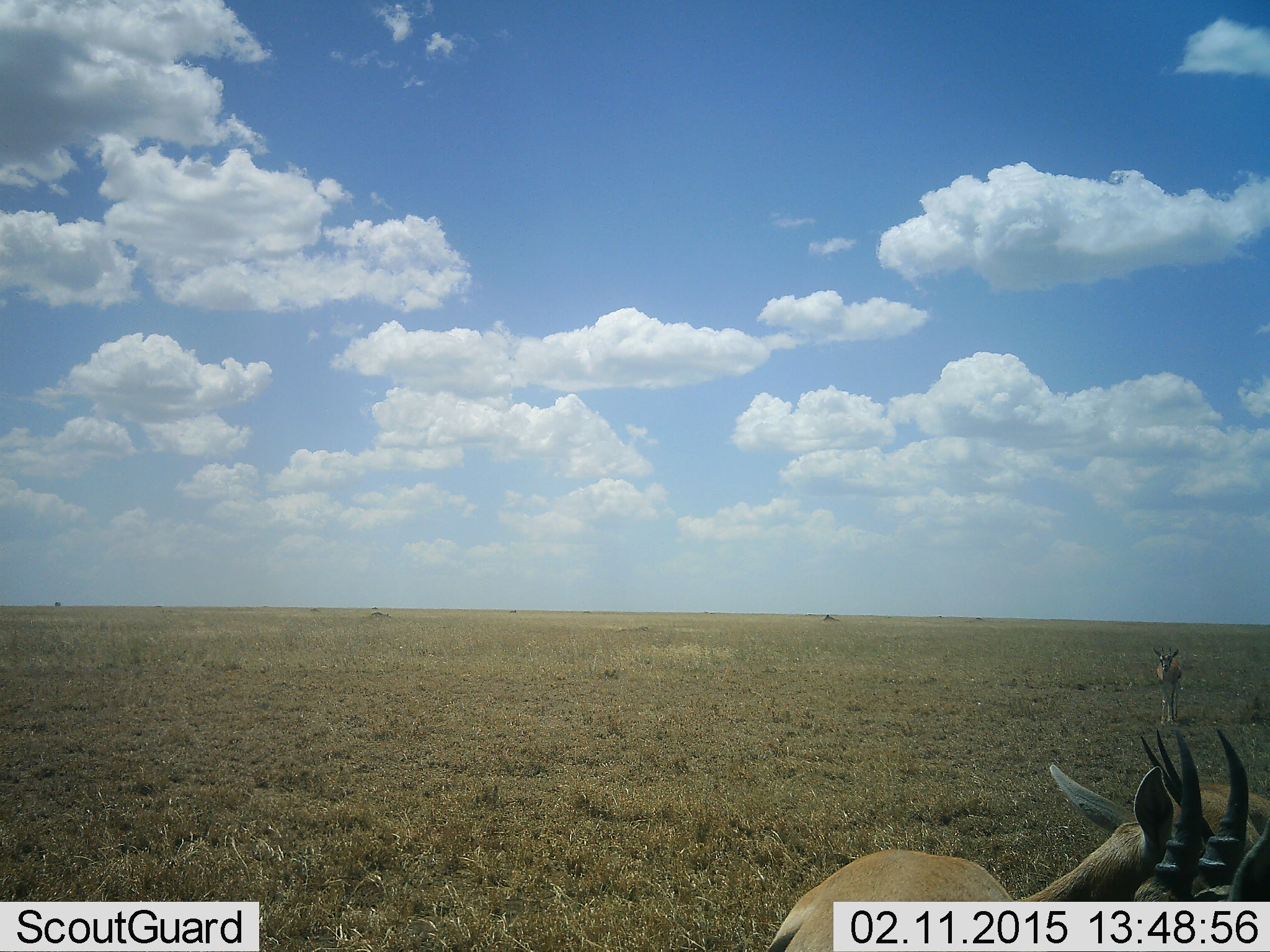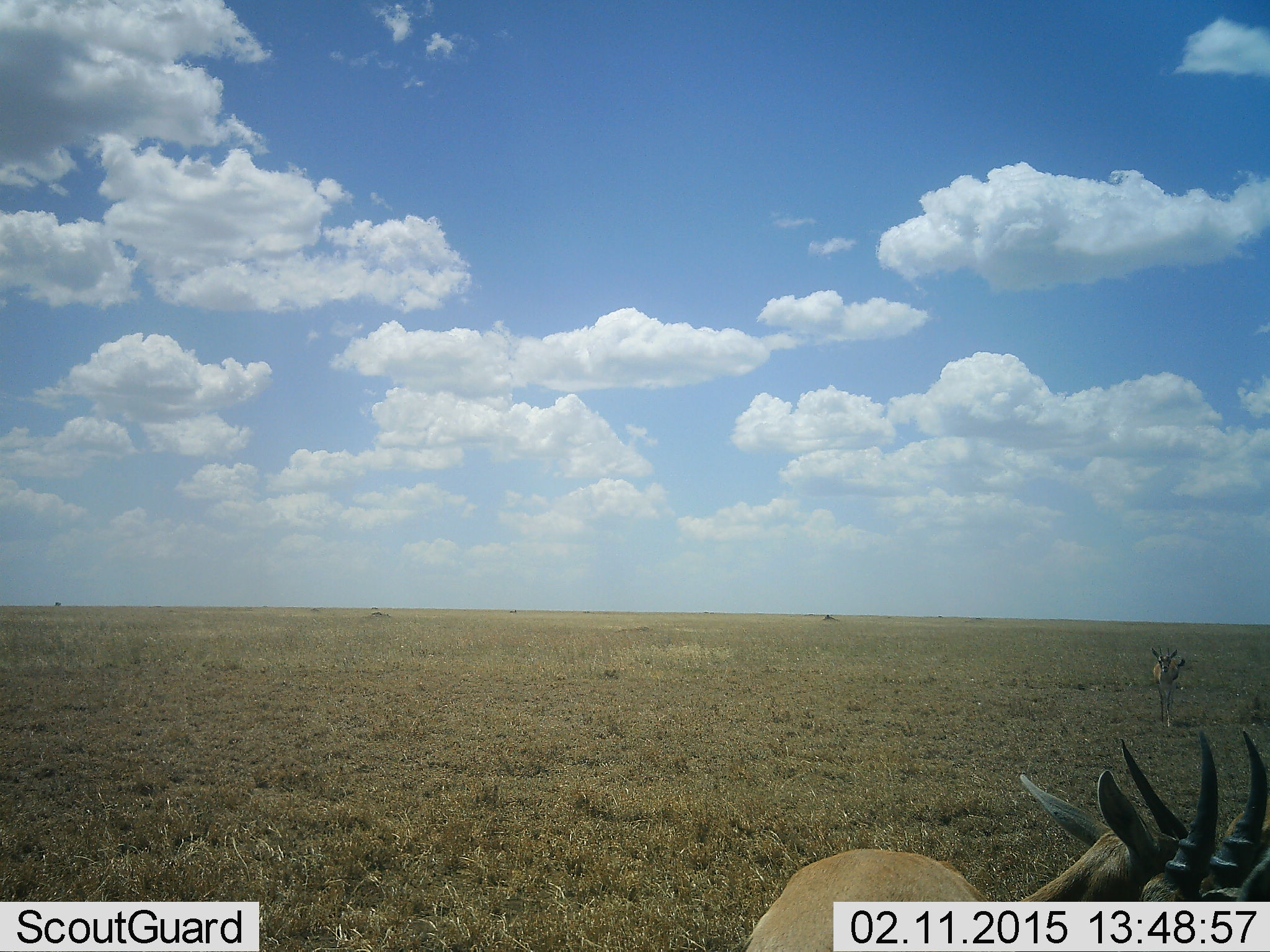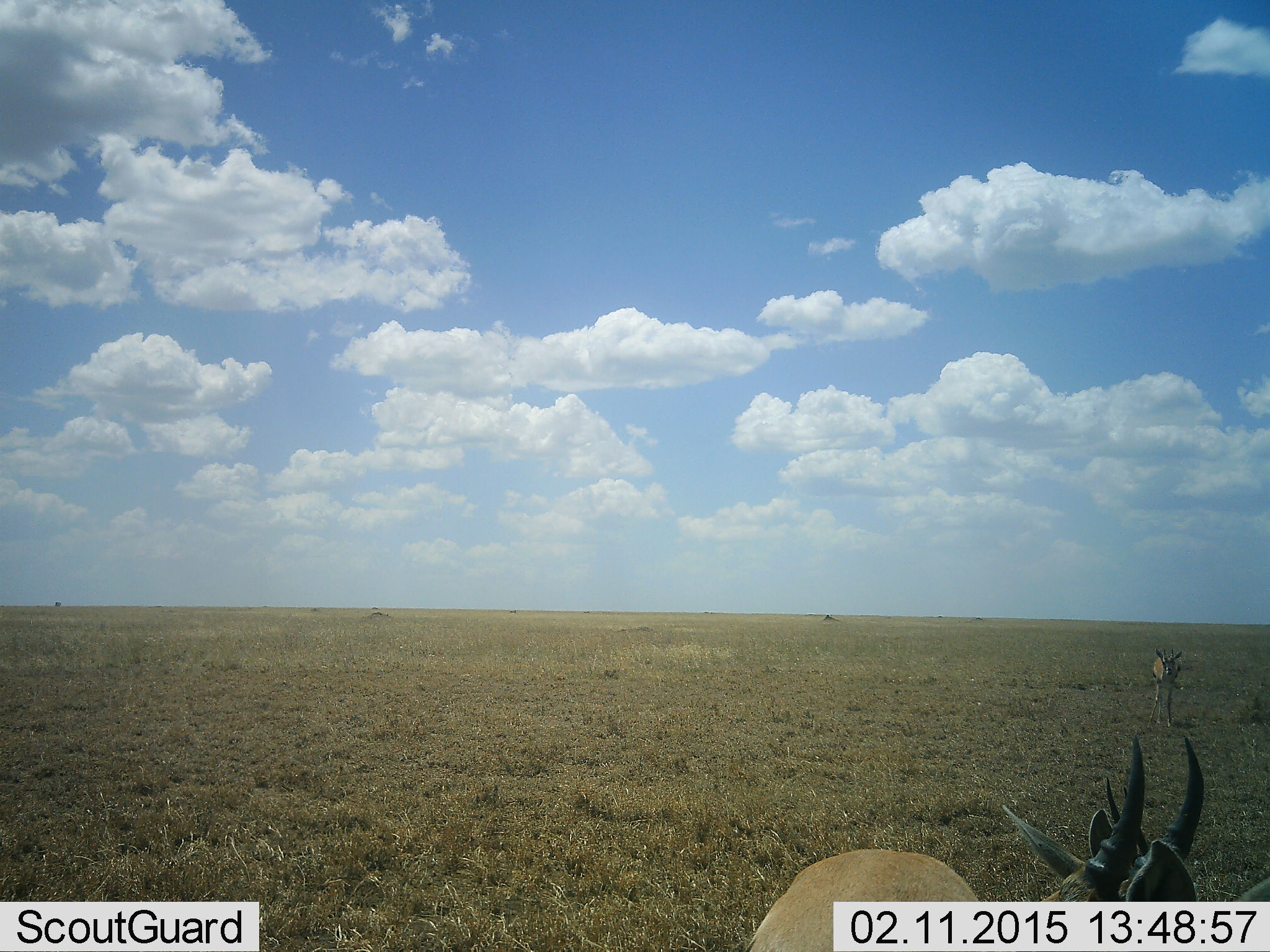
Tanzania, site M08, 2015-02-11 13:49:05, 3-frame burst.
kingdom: Animalia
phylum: Chordata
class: Mammalia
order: Artiodactyla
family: Bovidae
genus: Eudorcas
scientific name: Eudorcas thomsonii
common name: thomson's gazelle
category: gazellethomsons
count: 3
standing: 73%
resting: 18%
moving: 27%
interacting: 9%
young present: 0%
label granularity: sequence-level